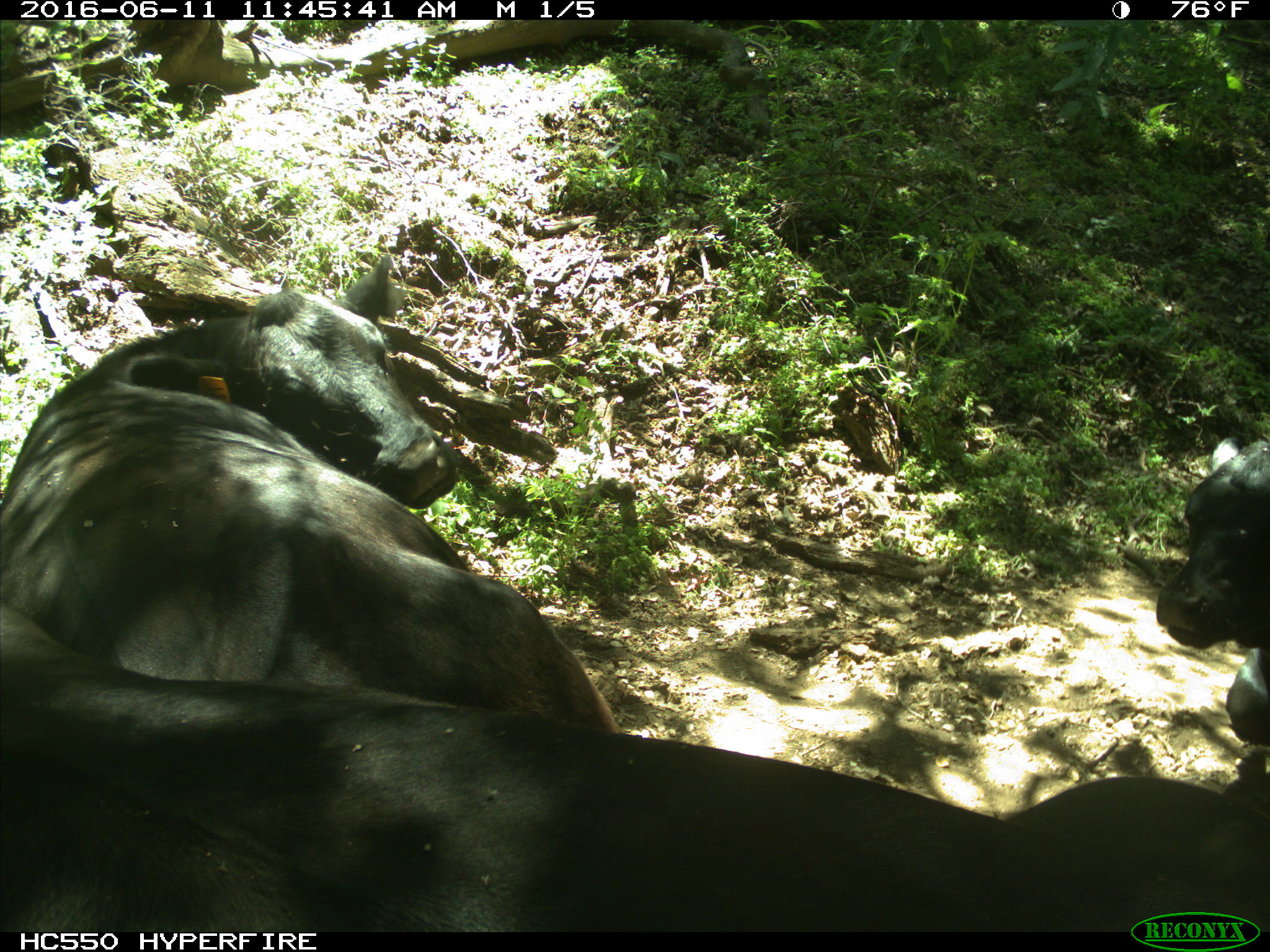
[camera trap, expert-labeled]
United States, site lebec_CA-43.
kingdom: Animalia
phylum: Chordata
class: Mammalia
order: Artiodactyla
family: Bovidae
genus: Bos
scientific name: Bos taurus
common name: domestic cow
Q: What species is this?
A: Bos taurus (domestic cow).